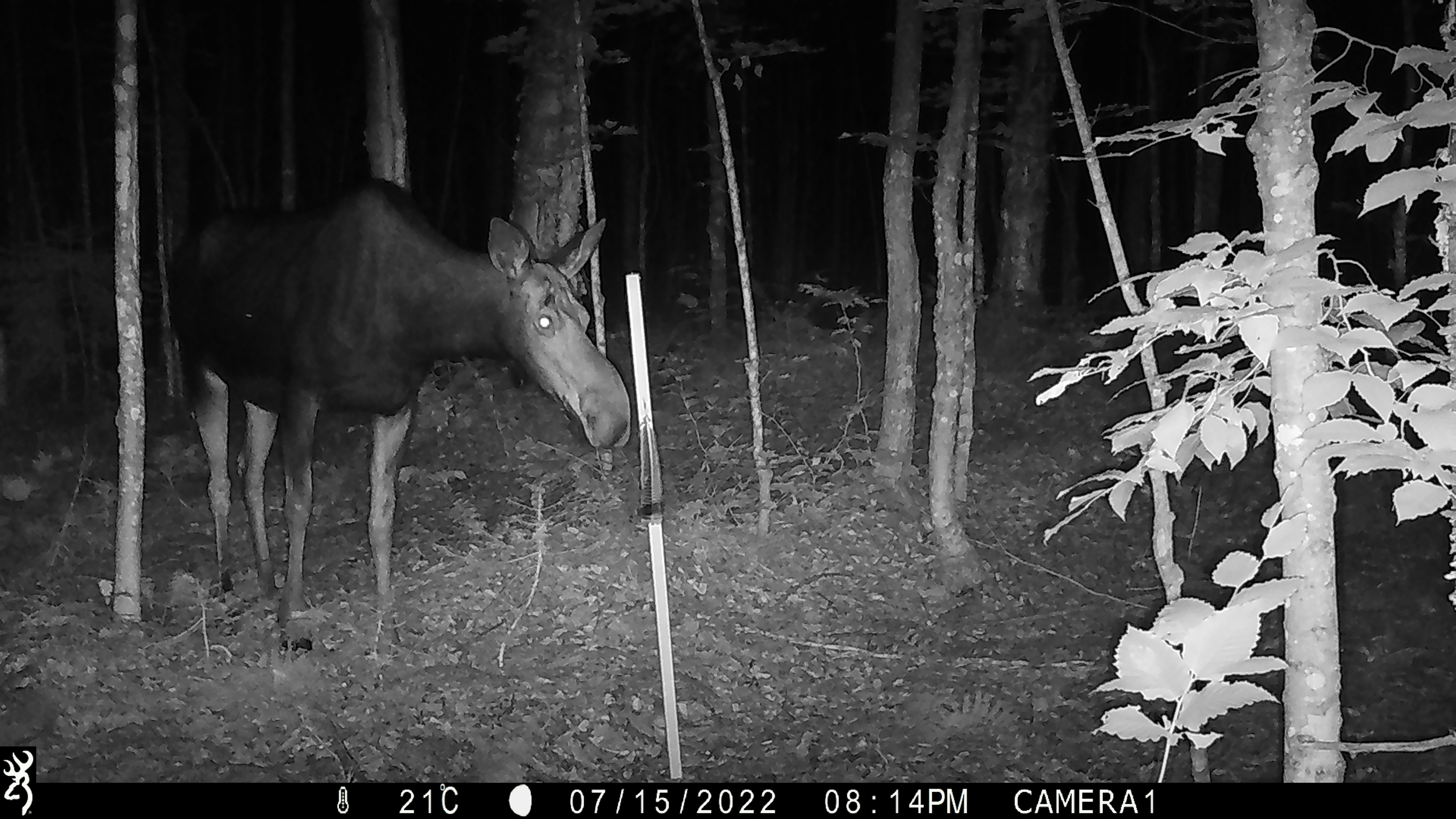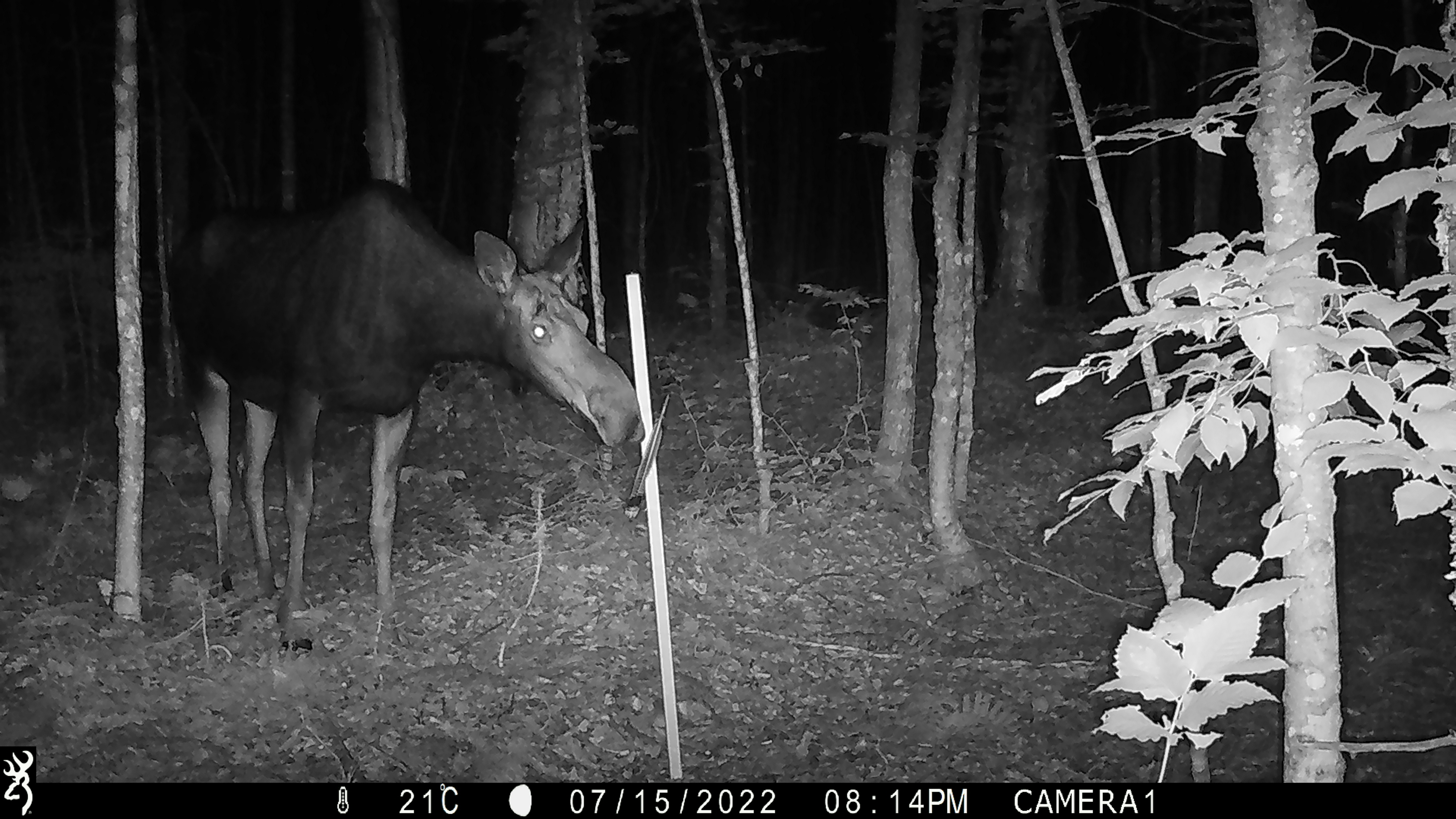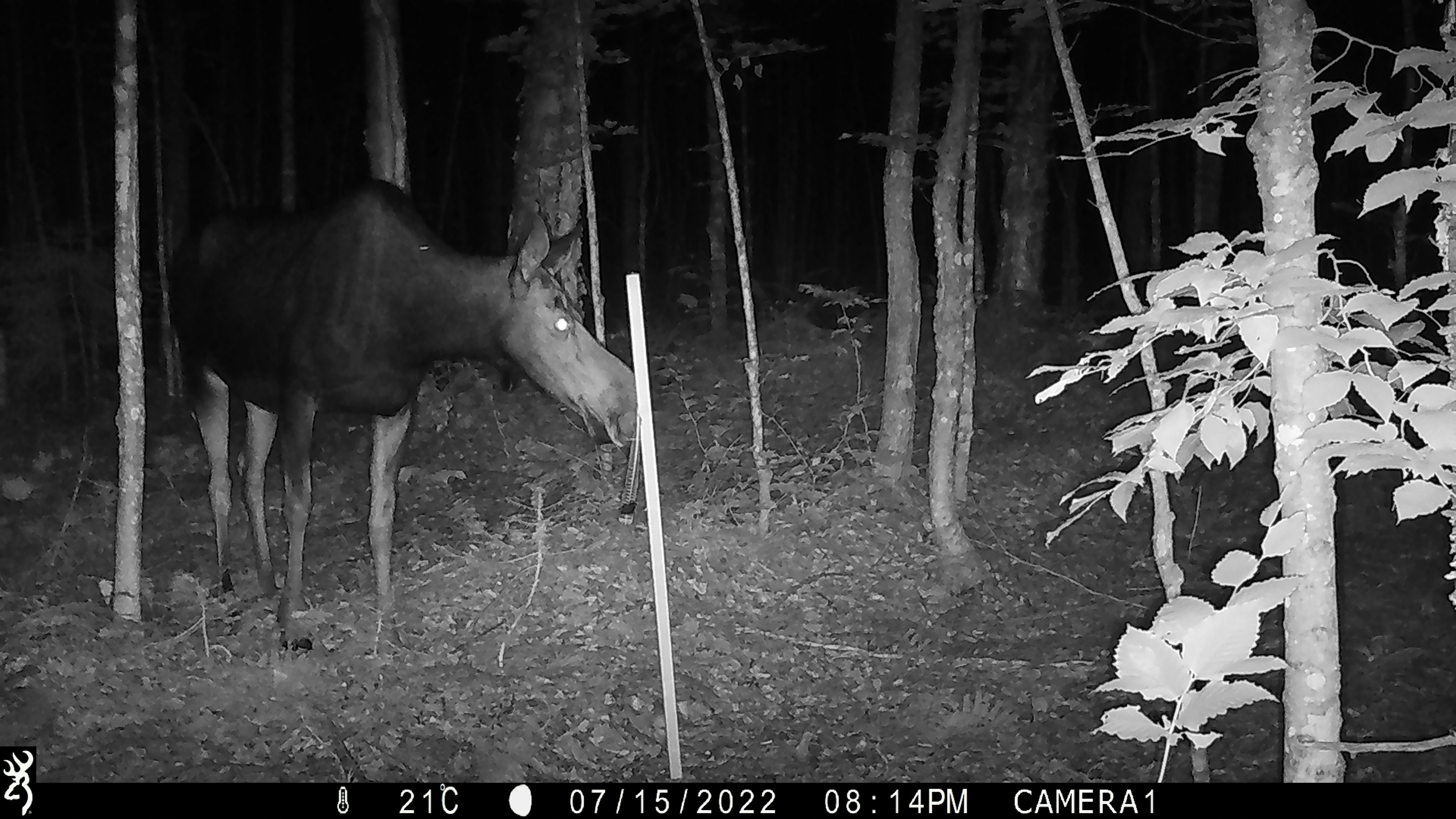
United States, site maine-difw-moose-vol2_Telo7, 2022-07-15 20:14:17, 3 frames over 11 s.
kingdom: Animalia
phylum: Chordata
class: Mammalia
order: Artiodactyla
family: Cervidae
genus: Alces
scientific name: Alces alces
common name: moose